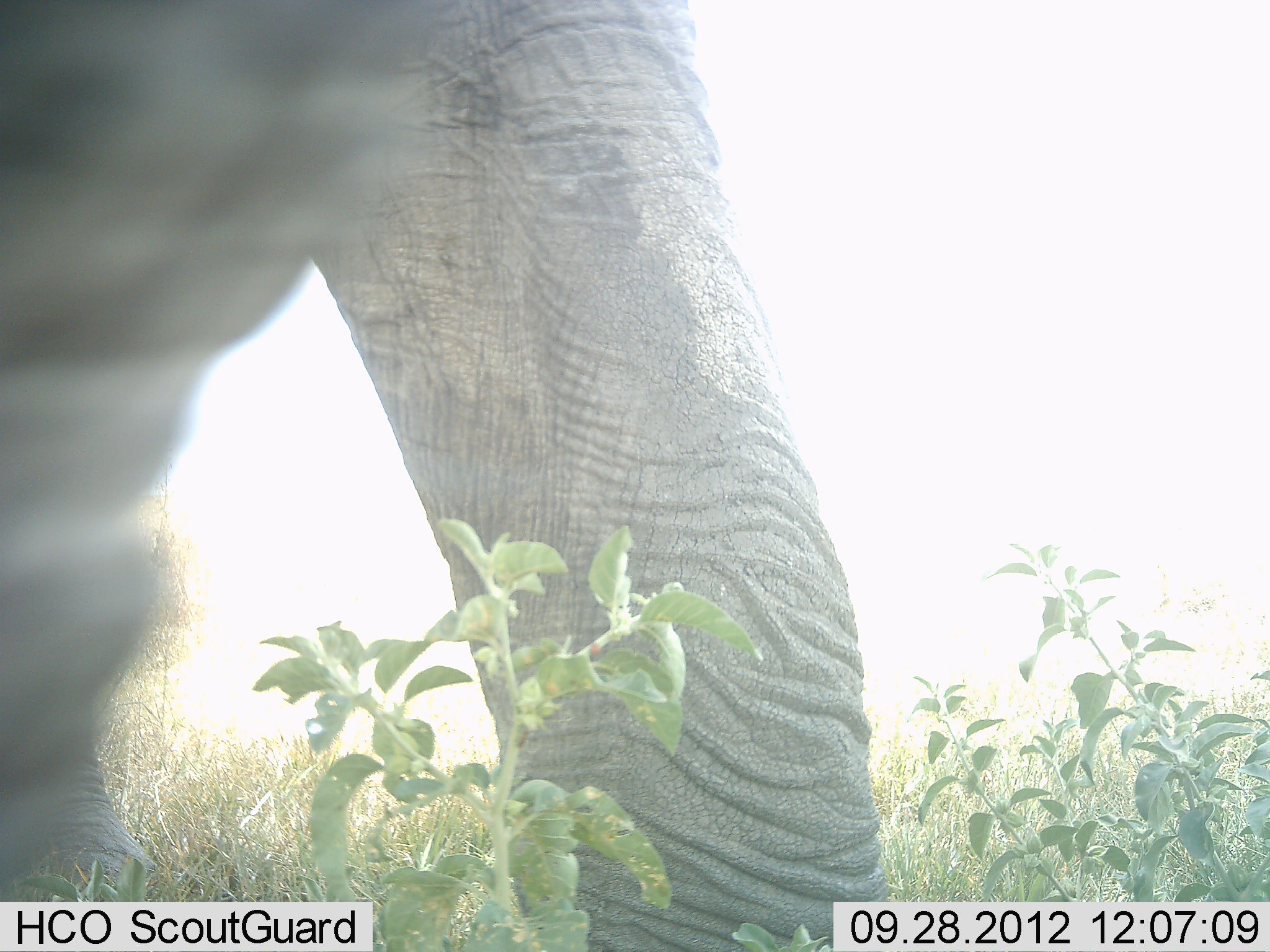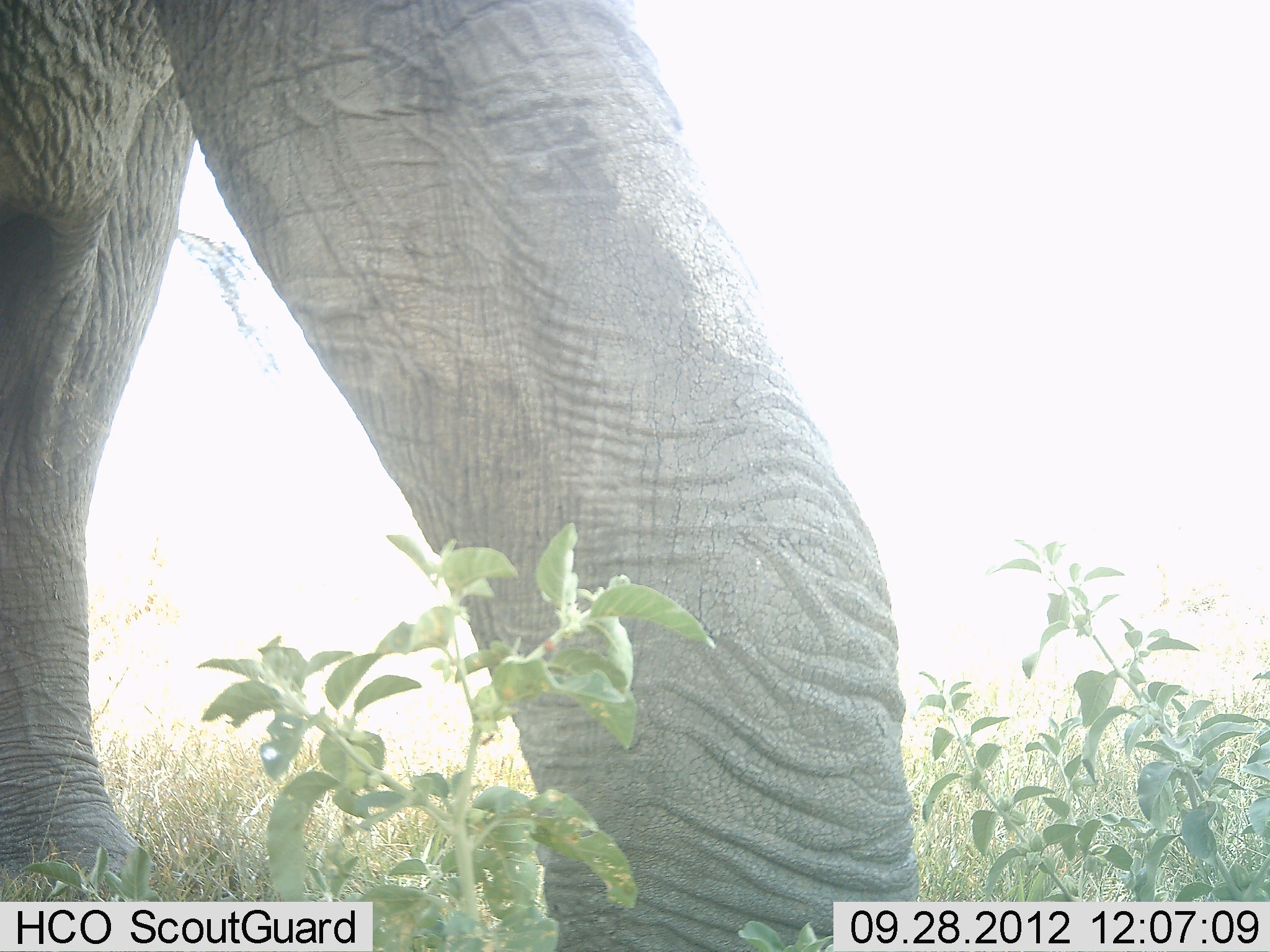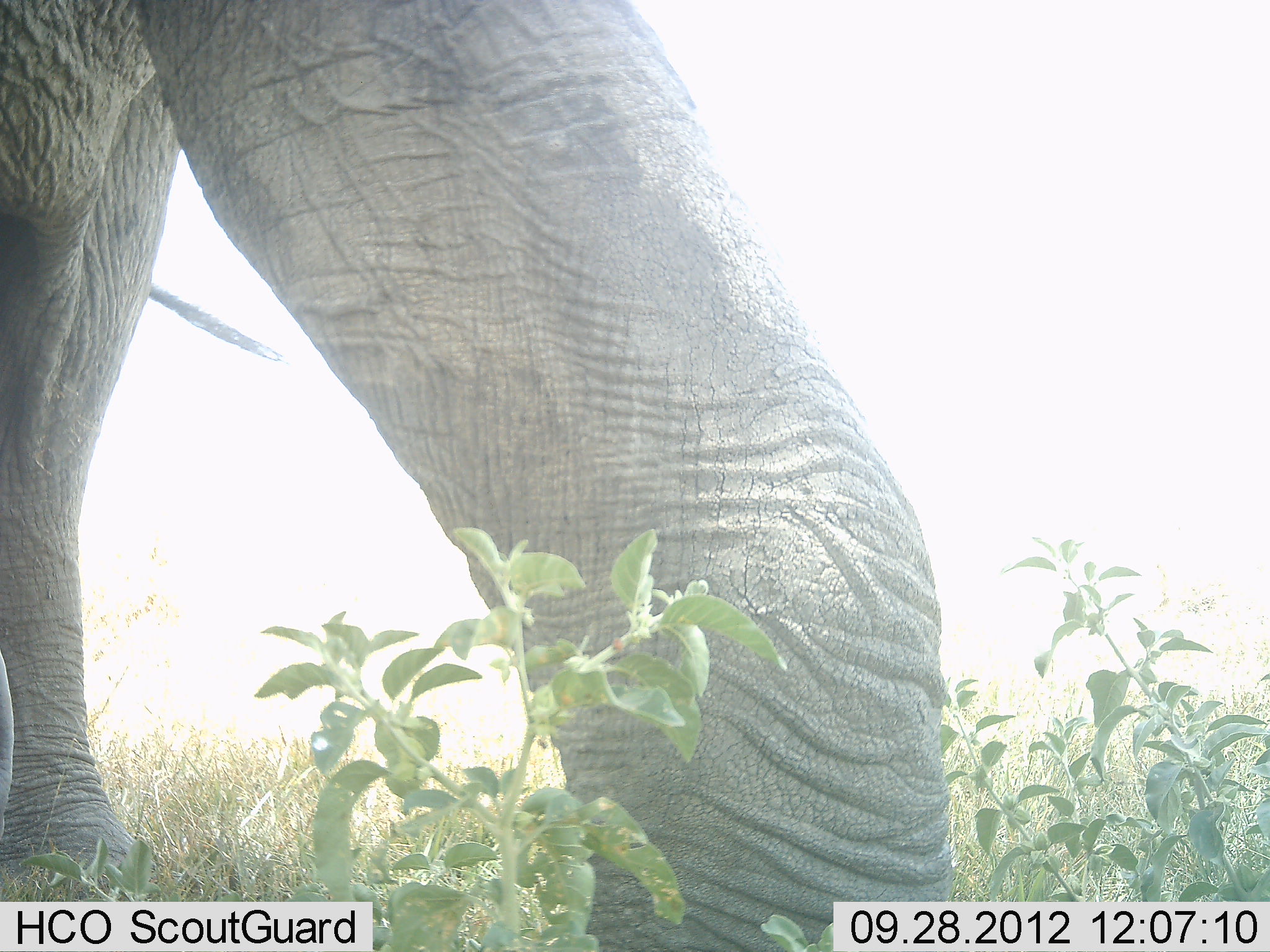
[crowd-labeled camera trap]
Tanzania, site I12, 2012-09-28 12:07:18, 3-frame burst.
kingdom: Animalia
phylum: Chordata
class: Mammalia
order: Proboscidea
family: Elephantidae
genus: Loxodonta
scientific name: Loxodonta africana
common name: african bush elephant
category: elephant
Elephant (african bush elephant) (Loxodonta africana), count 1. Behavior (volunteer vote fractions): standing 60%, resting 0%, moving 40%, interacting 0%. Young present (vote fraction): 0%. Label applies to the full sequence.